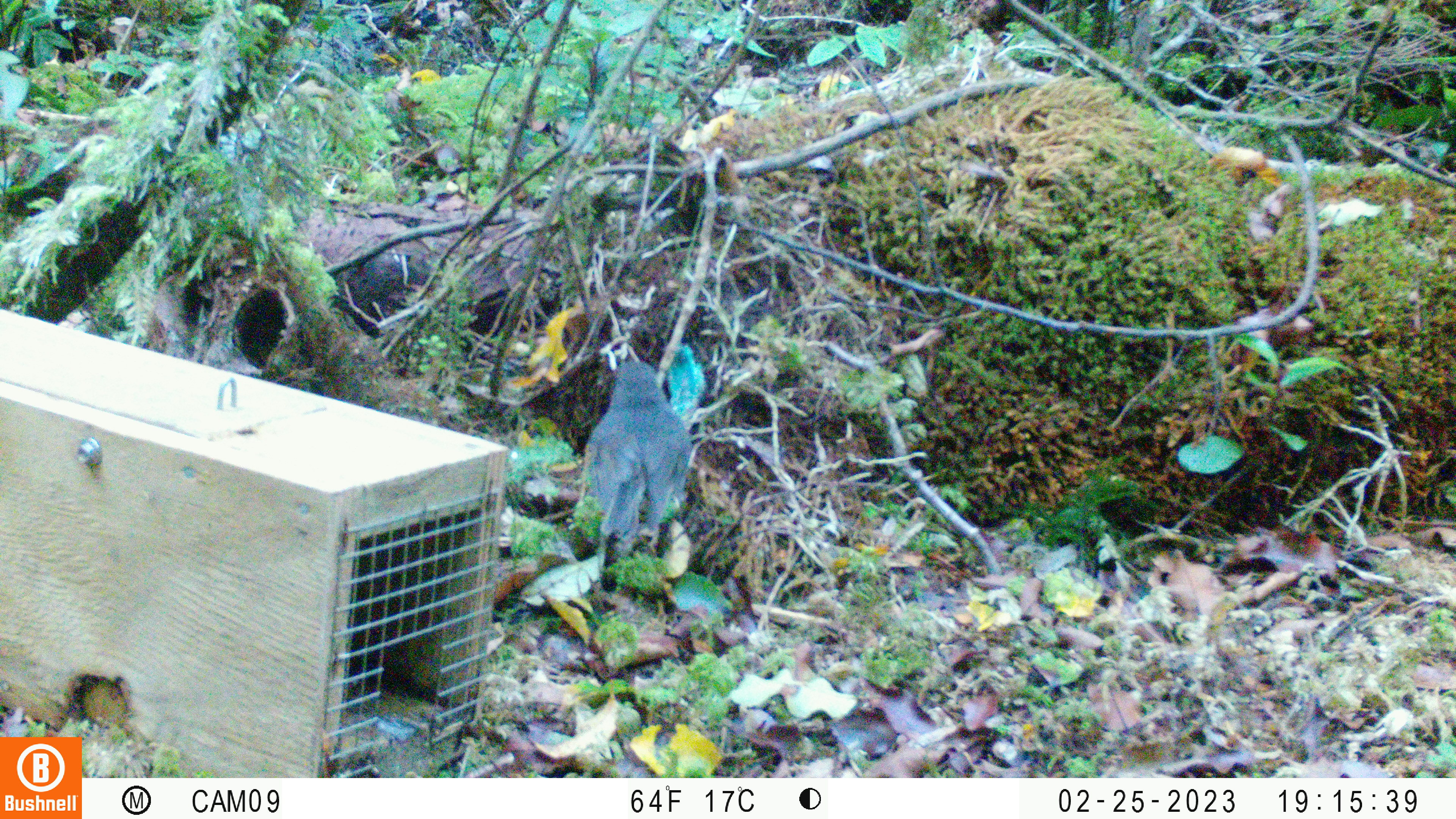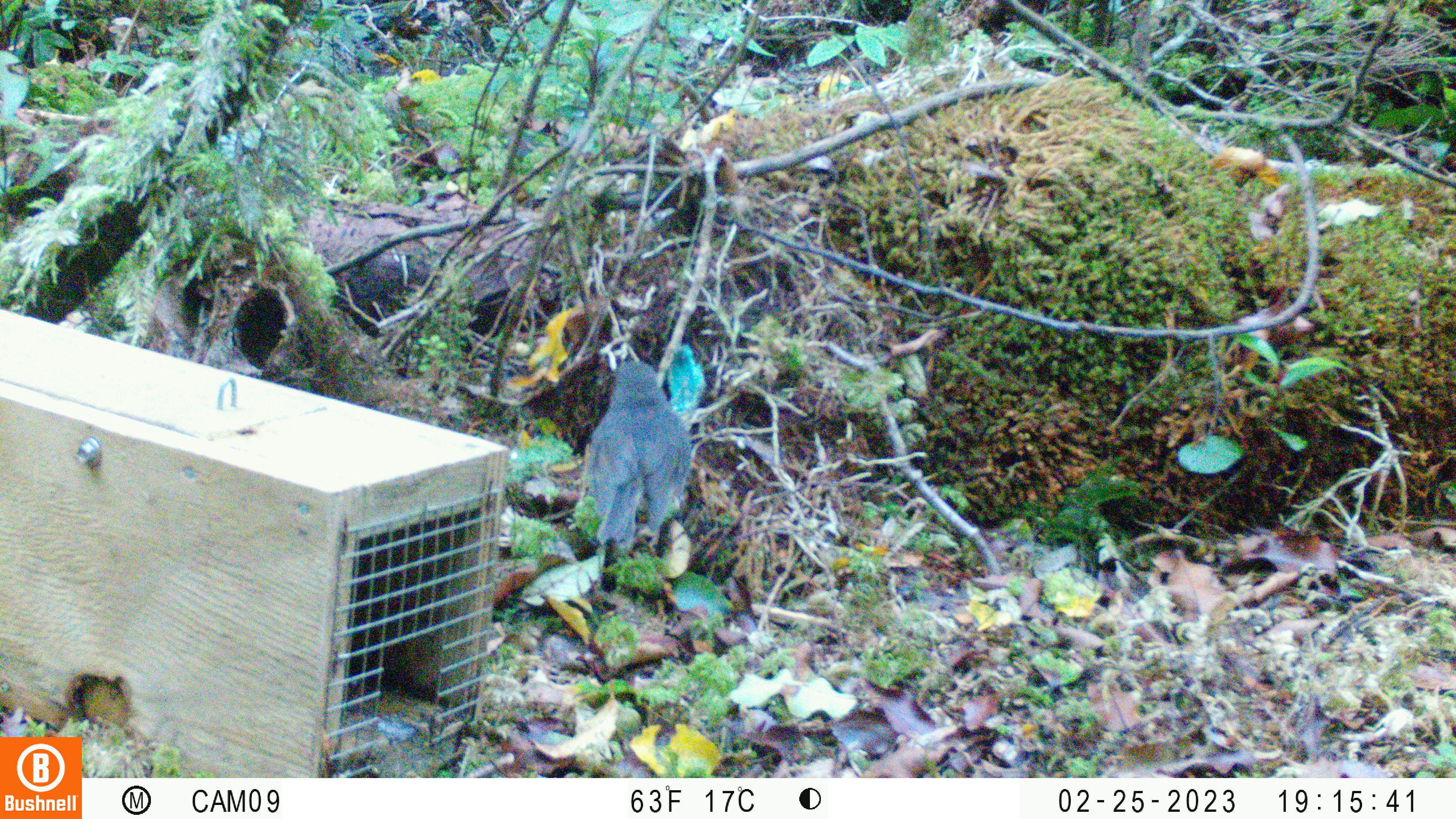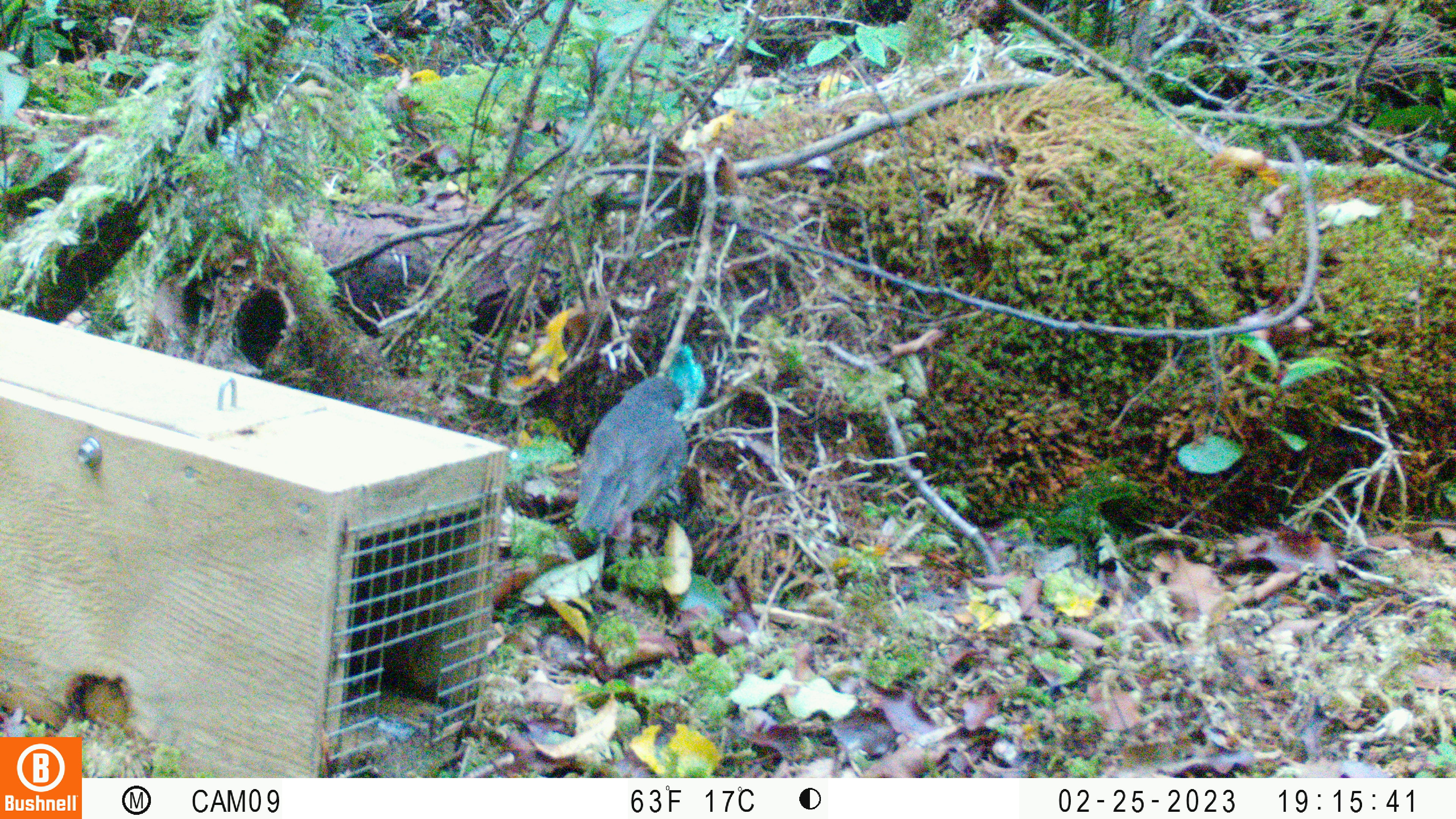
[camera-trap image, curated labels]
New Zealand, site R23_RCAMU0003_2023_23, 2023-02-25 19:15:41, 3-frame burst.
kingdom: Animalia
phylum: Chordata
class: Aves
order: Passeriformes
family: Petroicidae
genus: Petroica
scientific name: Petroica australis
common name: new zealand robin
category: robin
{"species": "robin (new zealand robin) (Petroica australis)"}